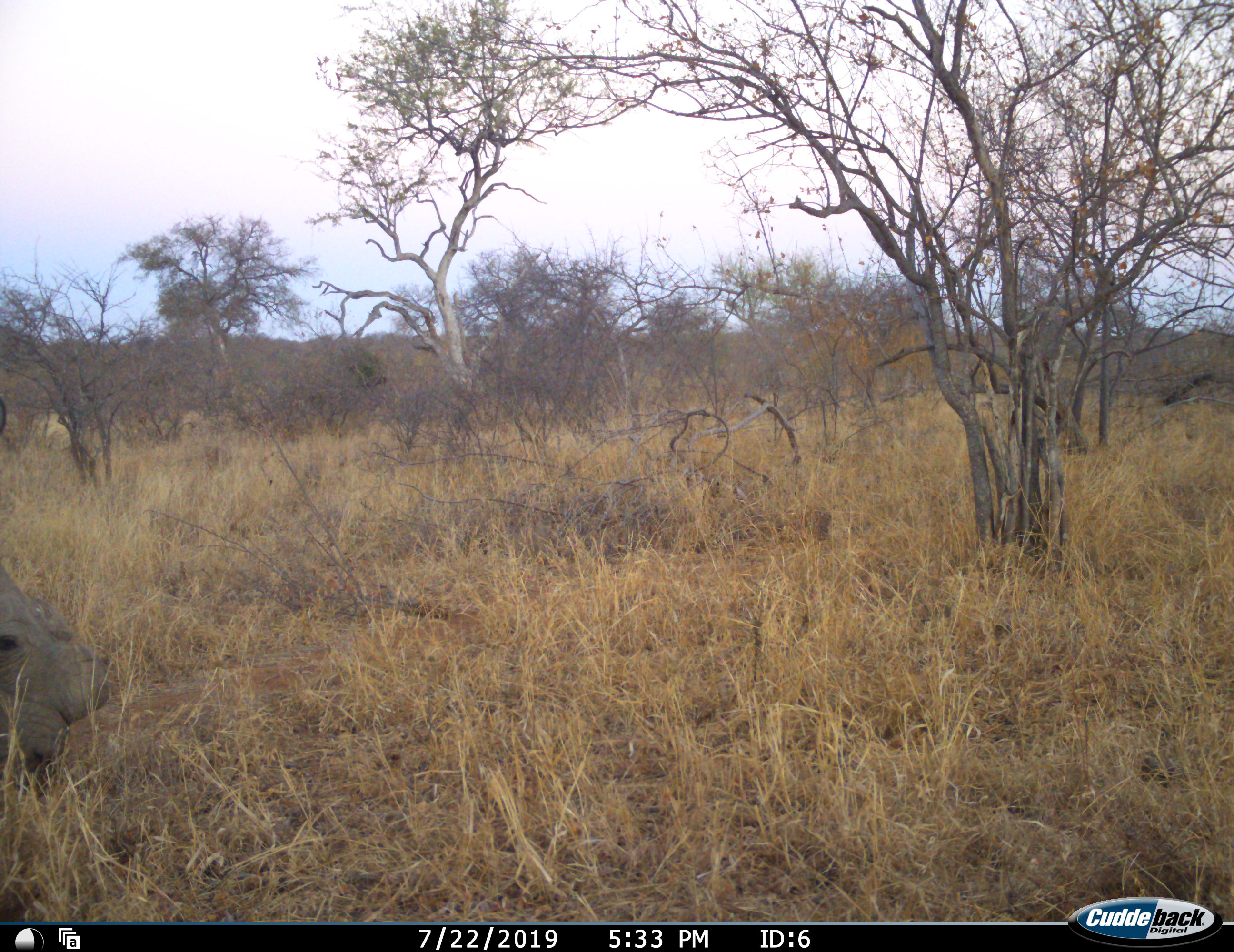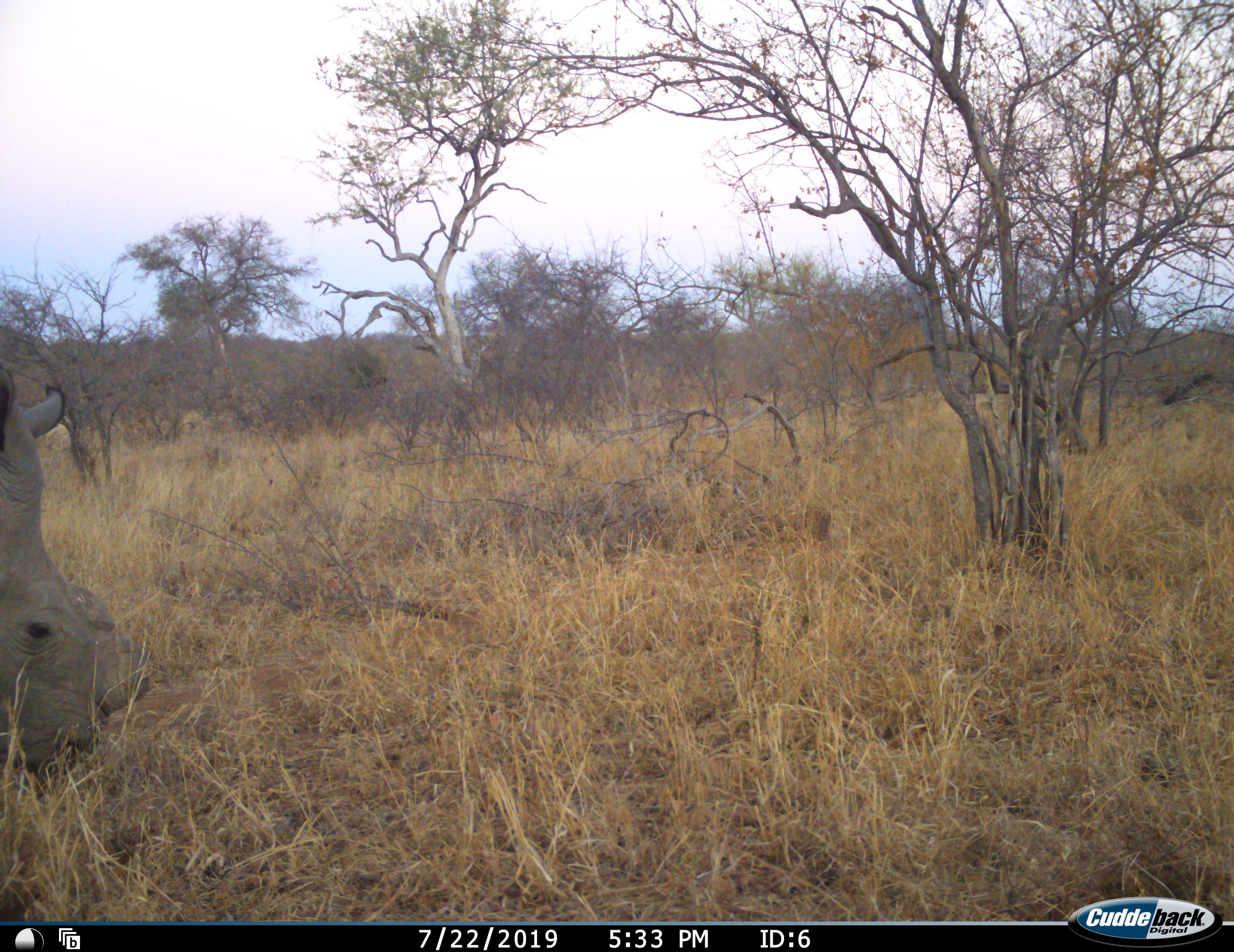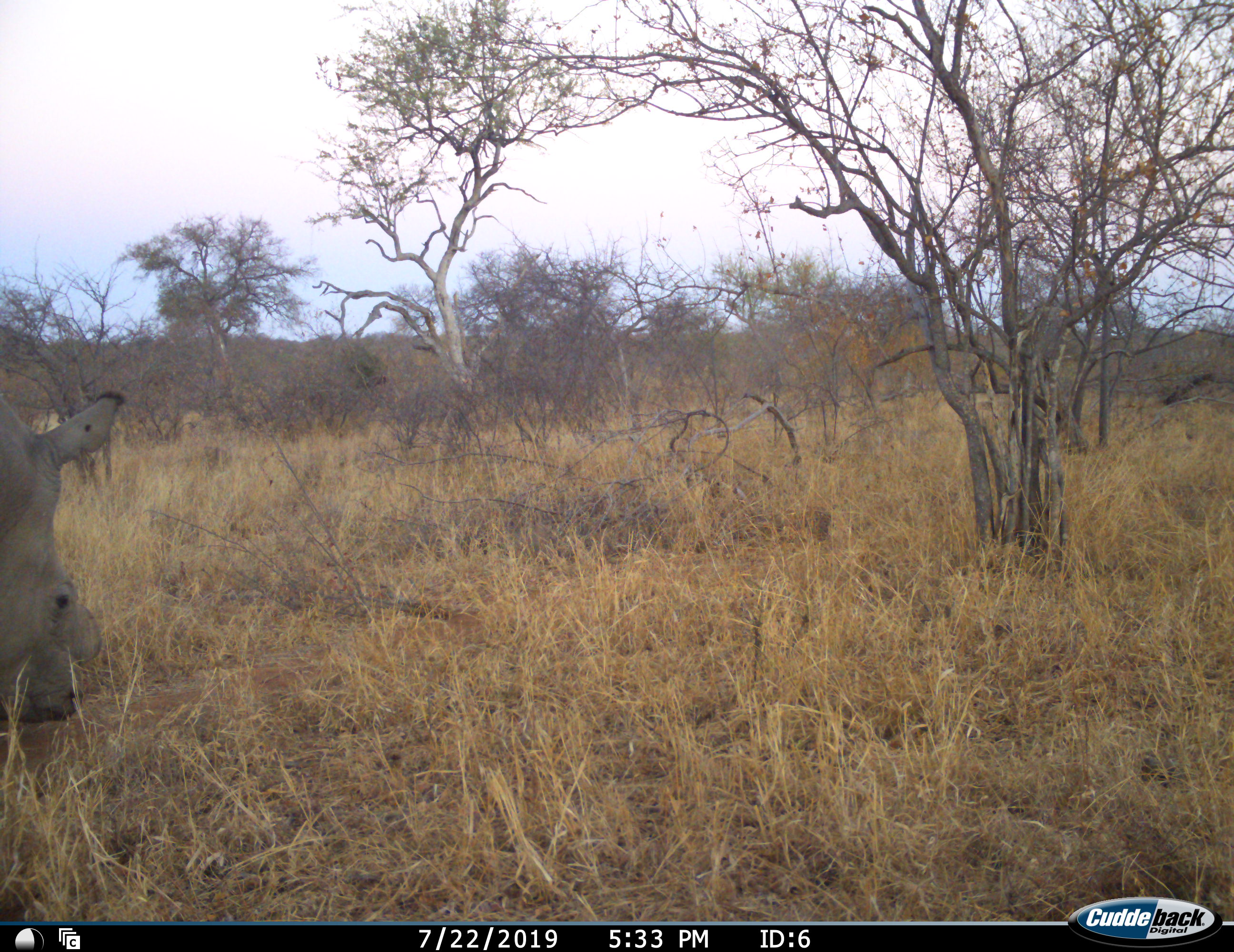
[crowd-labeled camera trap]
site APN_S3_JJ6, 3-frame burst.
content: unidentified animal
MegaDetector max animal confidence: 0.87